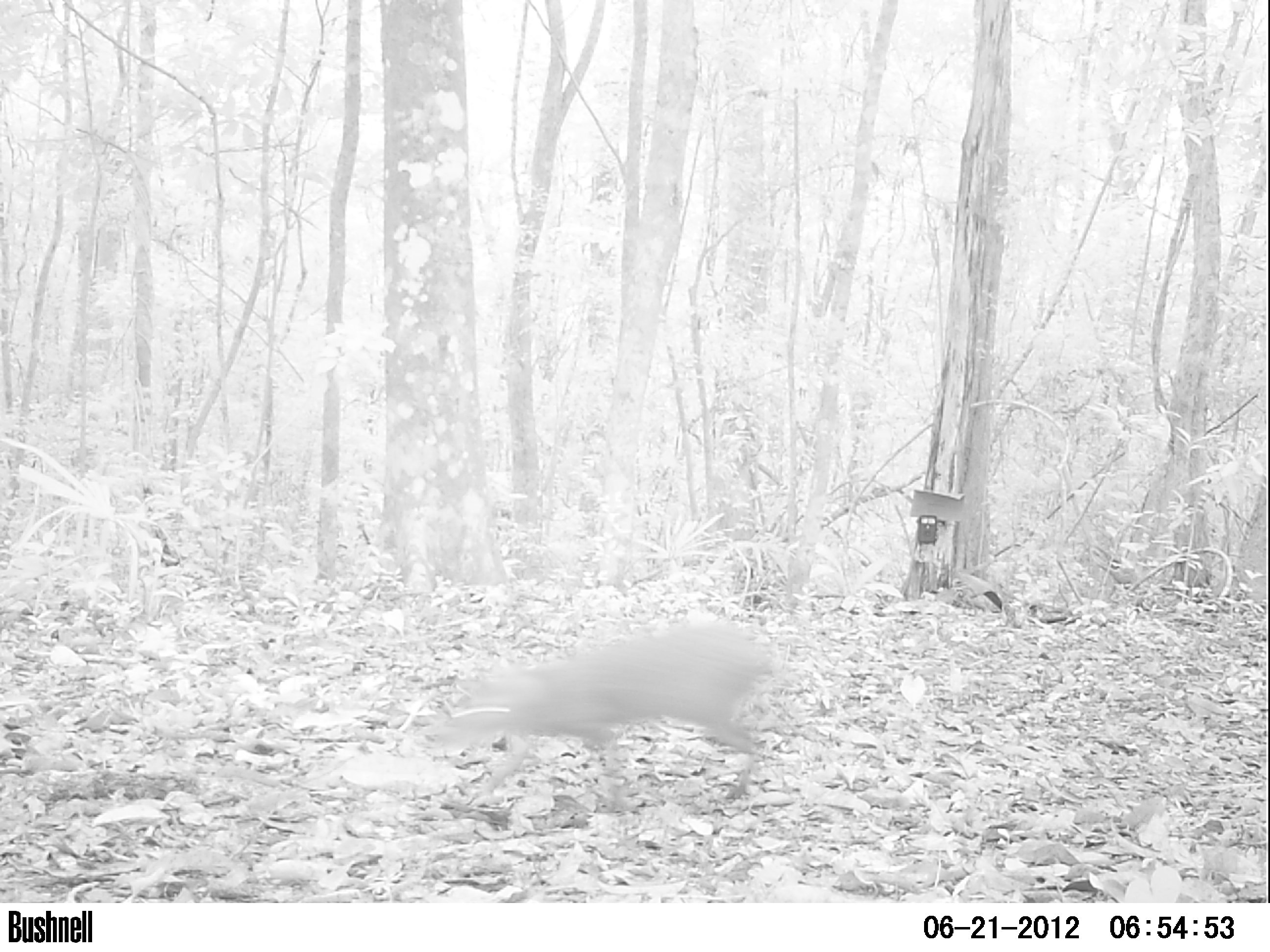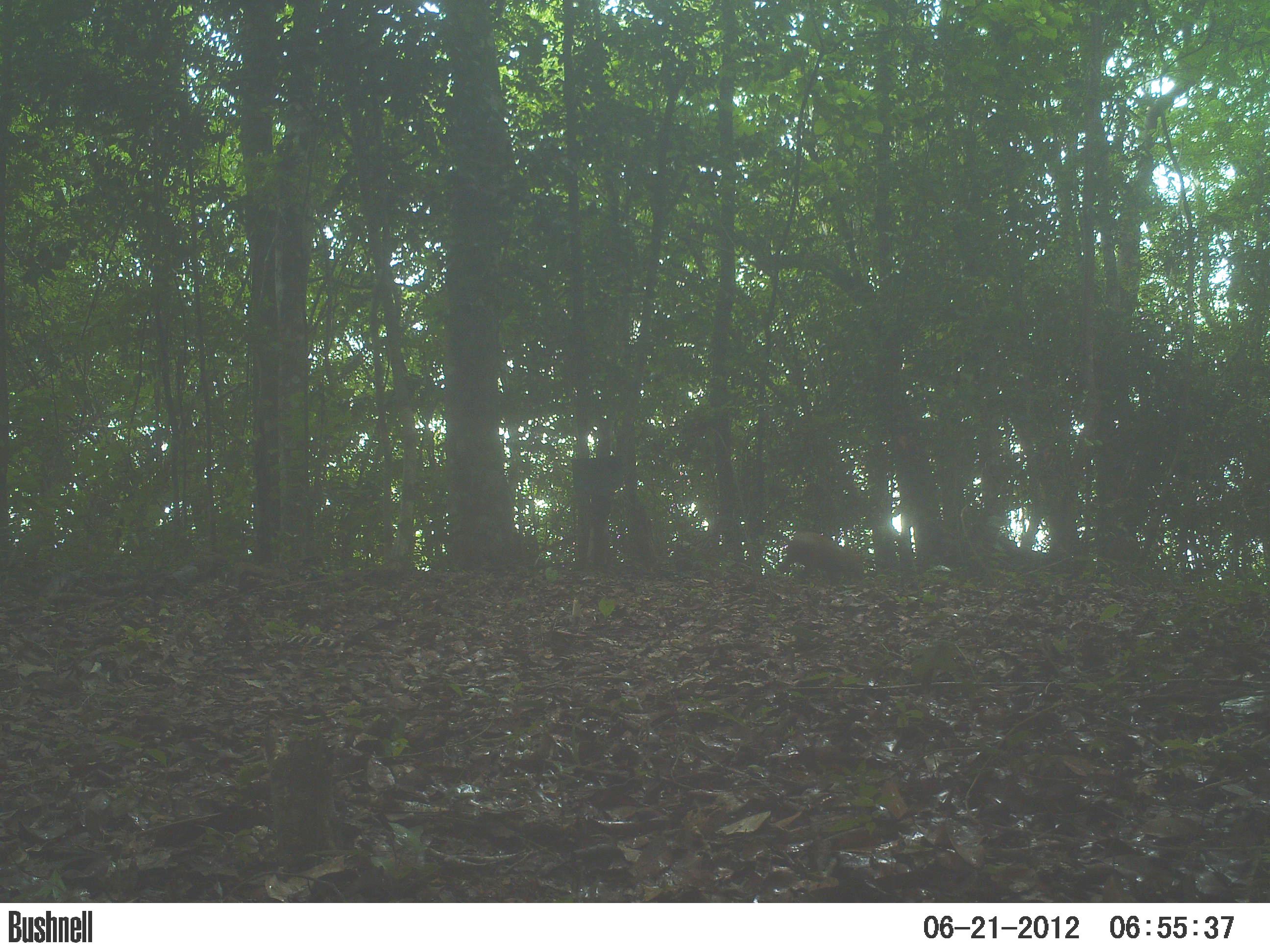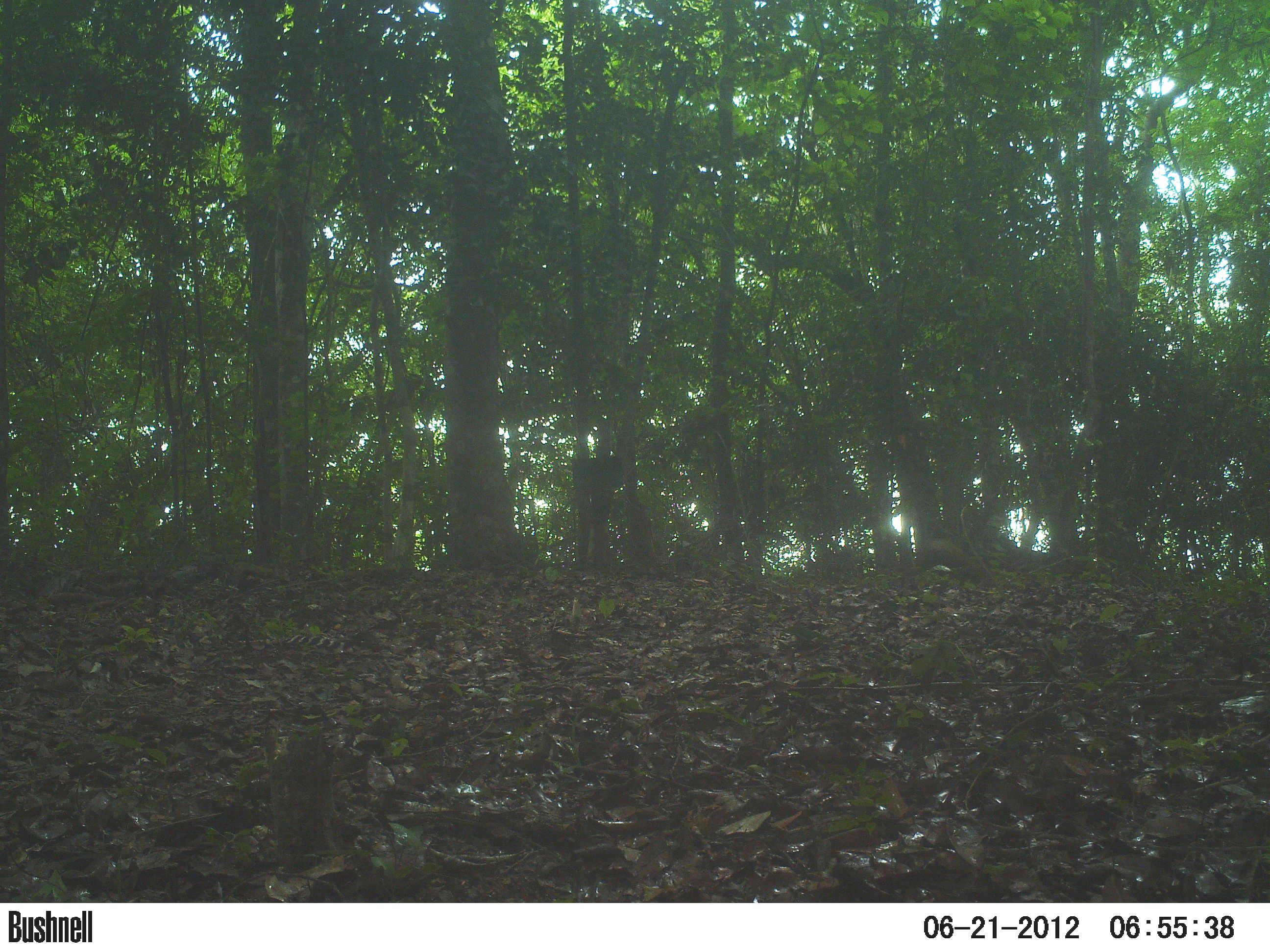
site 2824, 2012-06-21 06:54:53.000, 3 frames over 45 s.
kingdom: Animalia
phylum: Chordata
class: Mammalia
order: Rodentia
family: Dasyproctidae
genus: Dasyprocta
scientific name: Dasyprocta punctata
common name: central american agouti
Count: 2.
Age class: adult.